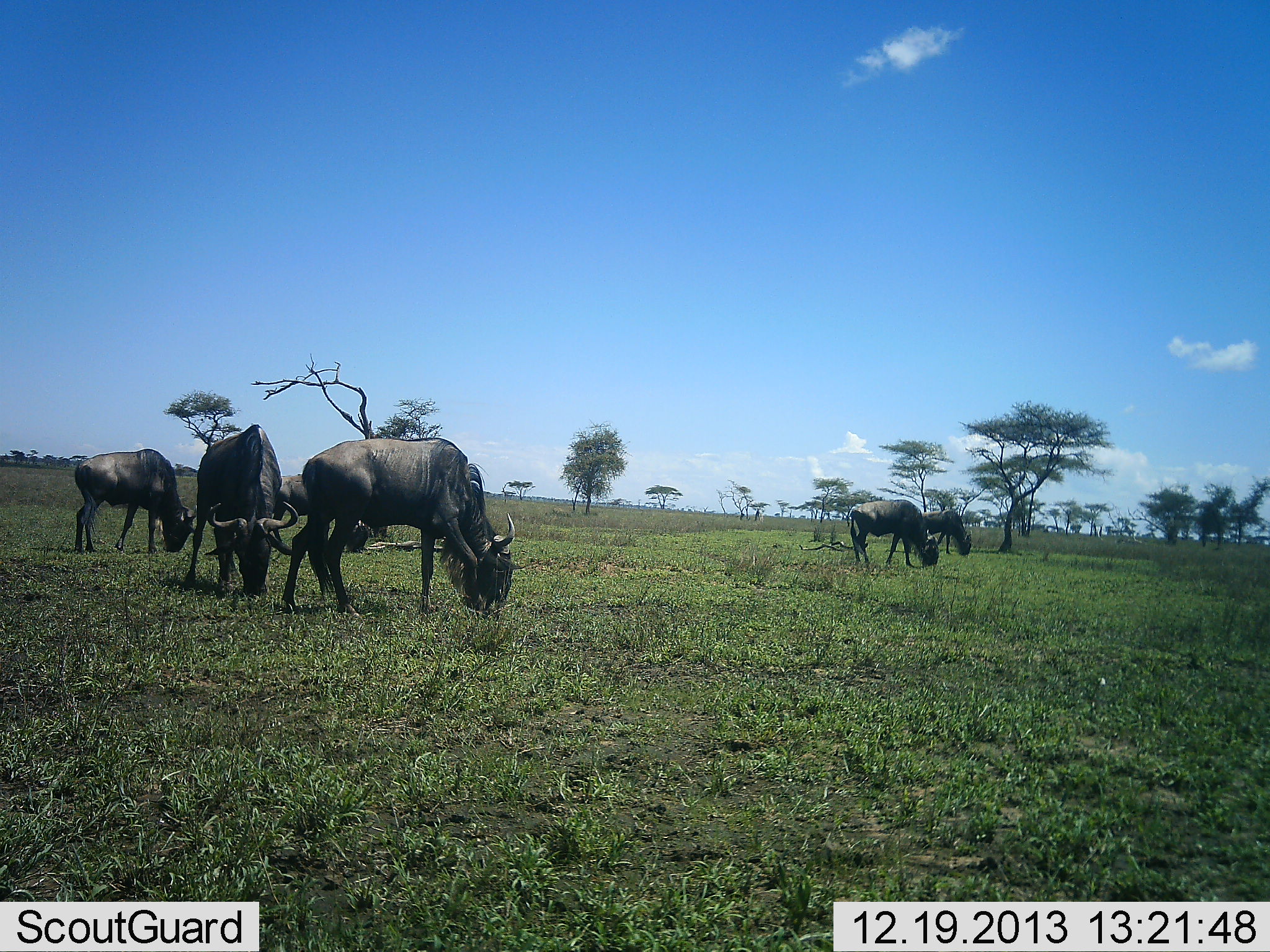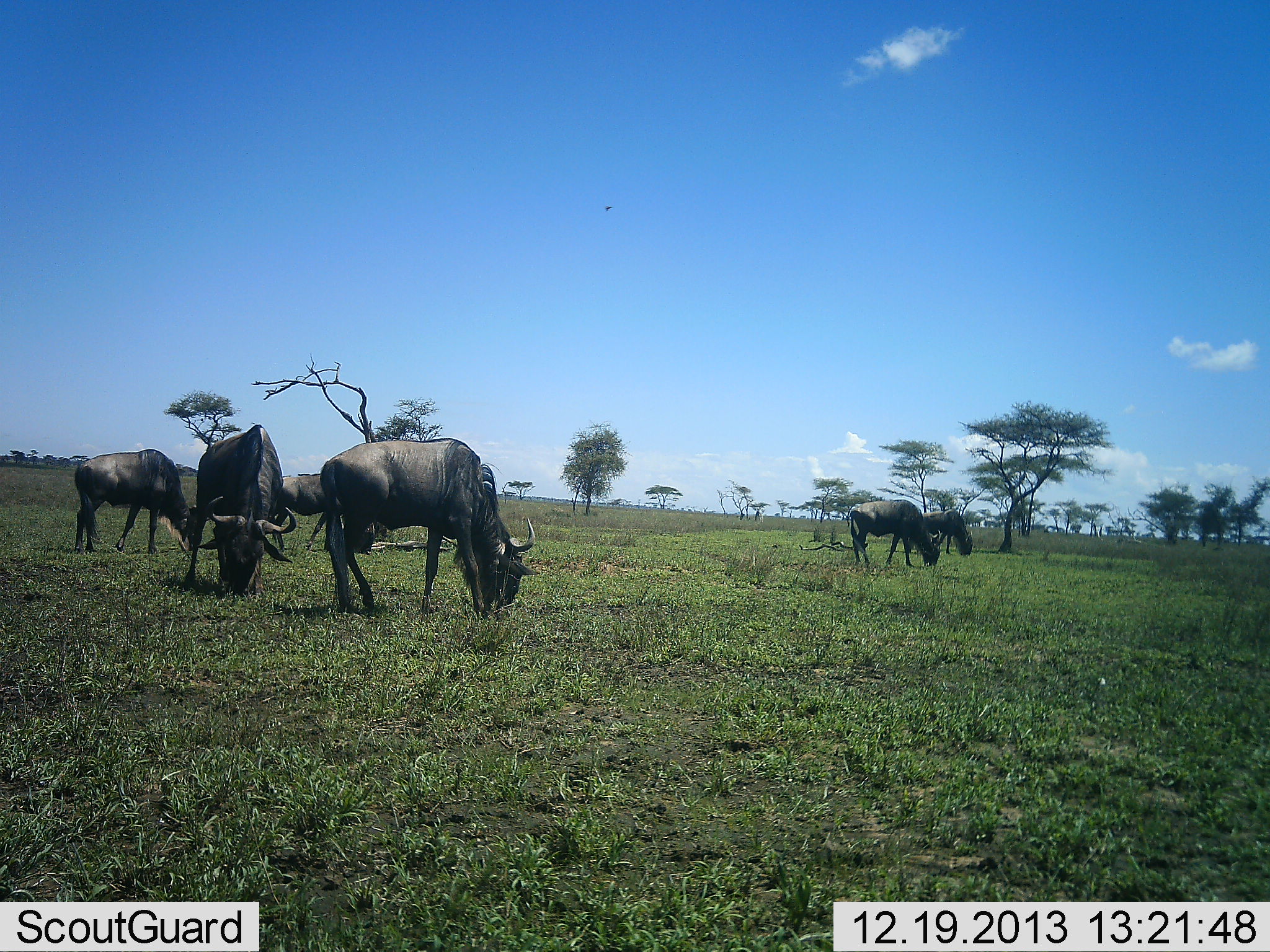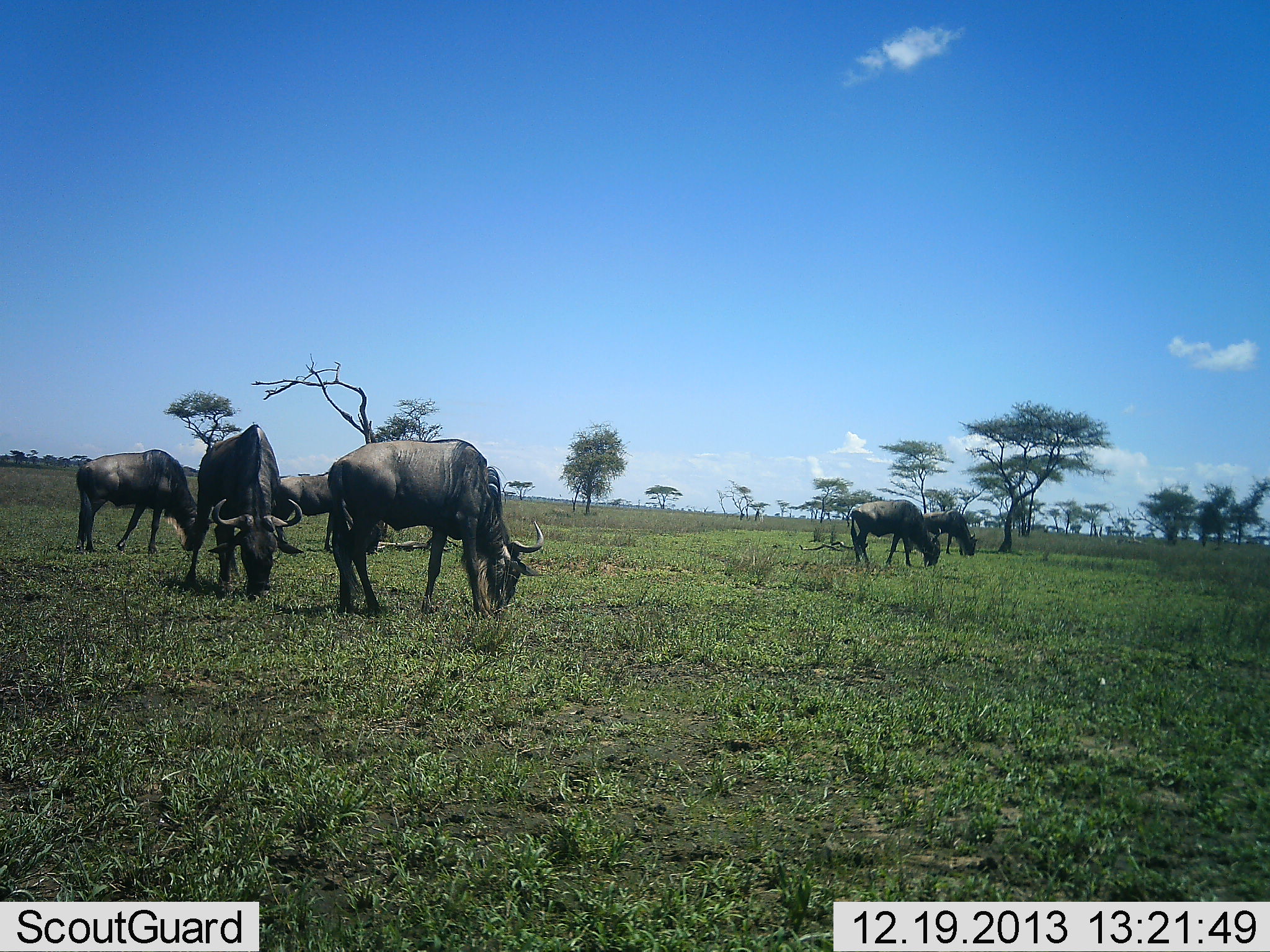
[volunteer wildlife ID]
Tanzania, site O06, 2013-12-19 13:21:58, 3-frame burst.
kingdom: Animalia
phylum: Chordata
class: Mammalia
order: Artiodactyla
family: Bovidae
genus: Connochaetes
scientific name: Connochaetes taurinus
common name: blue wildebeest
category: wildebeest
Wildebeest (blue wildebeest) (Connochaetes taurinus), count 6. Behavior (volunteer vote fractions): standing 20%, resting 0%, moving 0%, interacting 0%. Young present (vote fraction): 0%. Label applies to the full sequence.